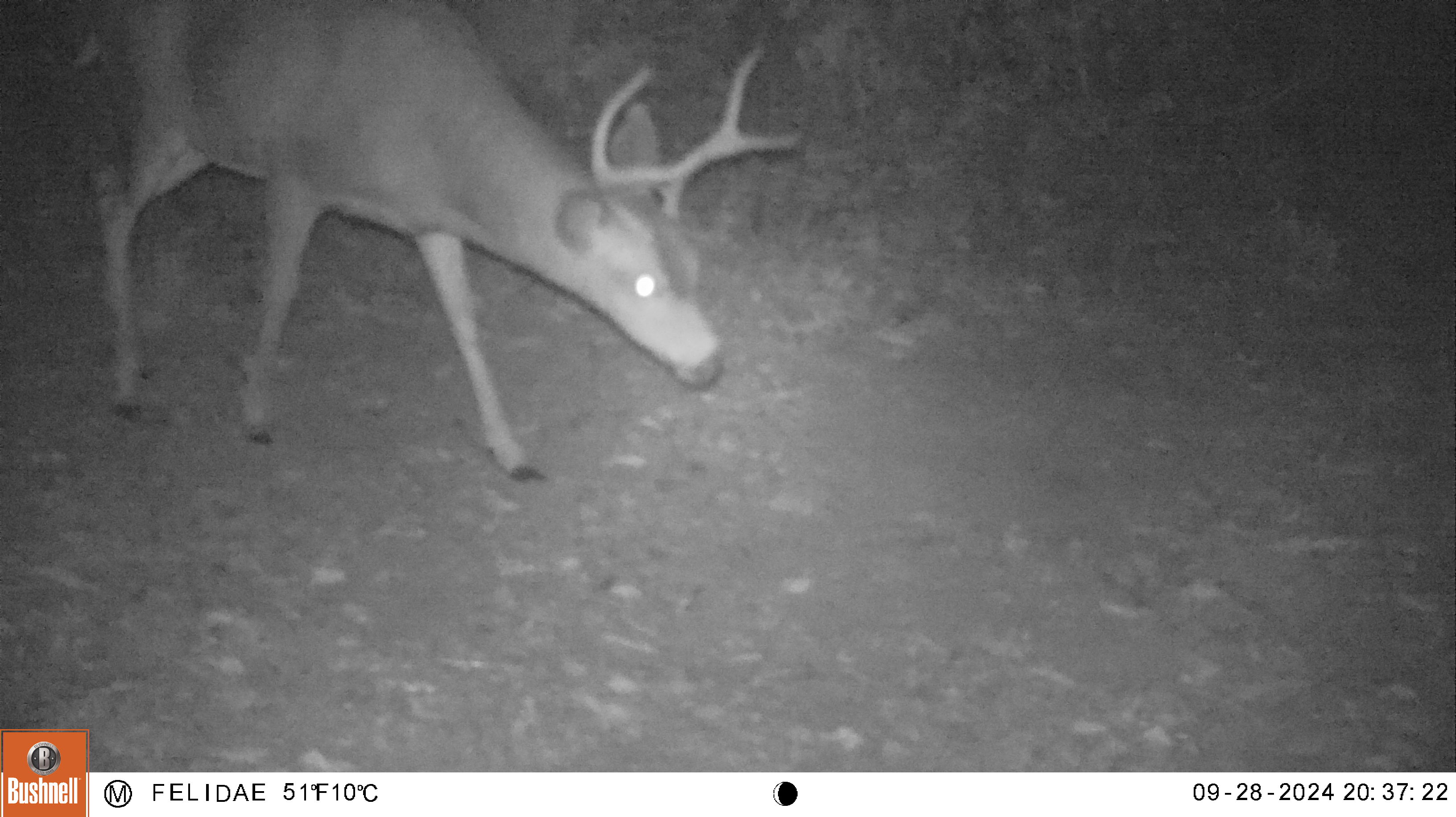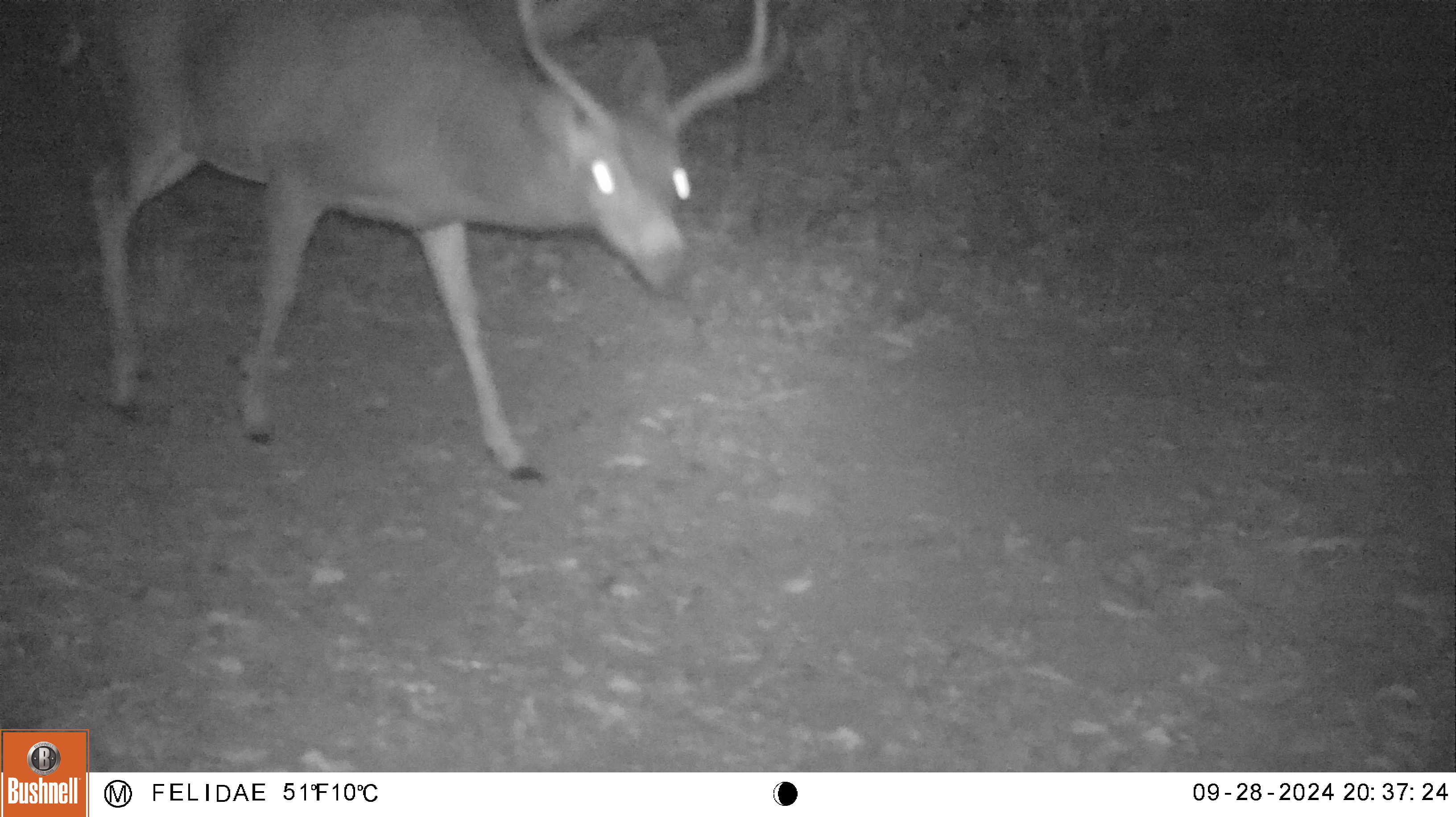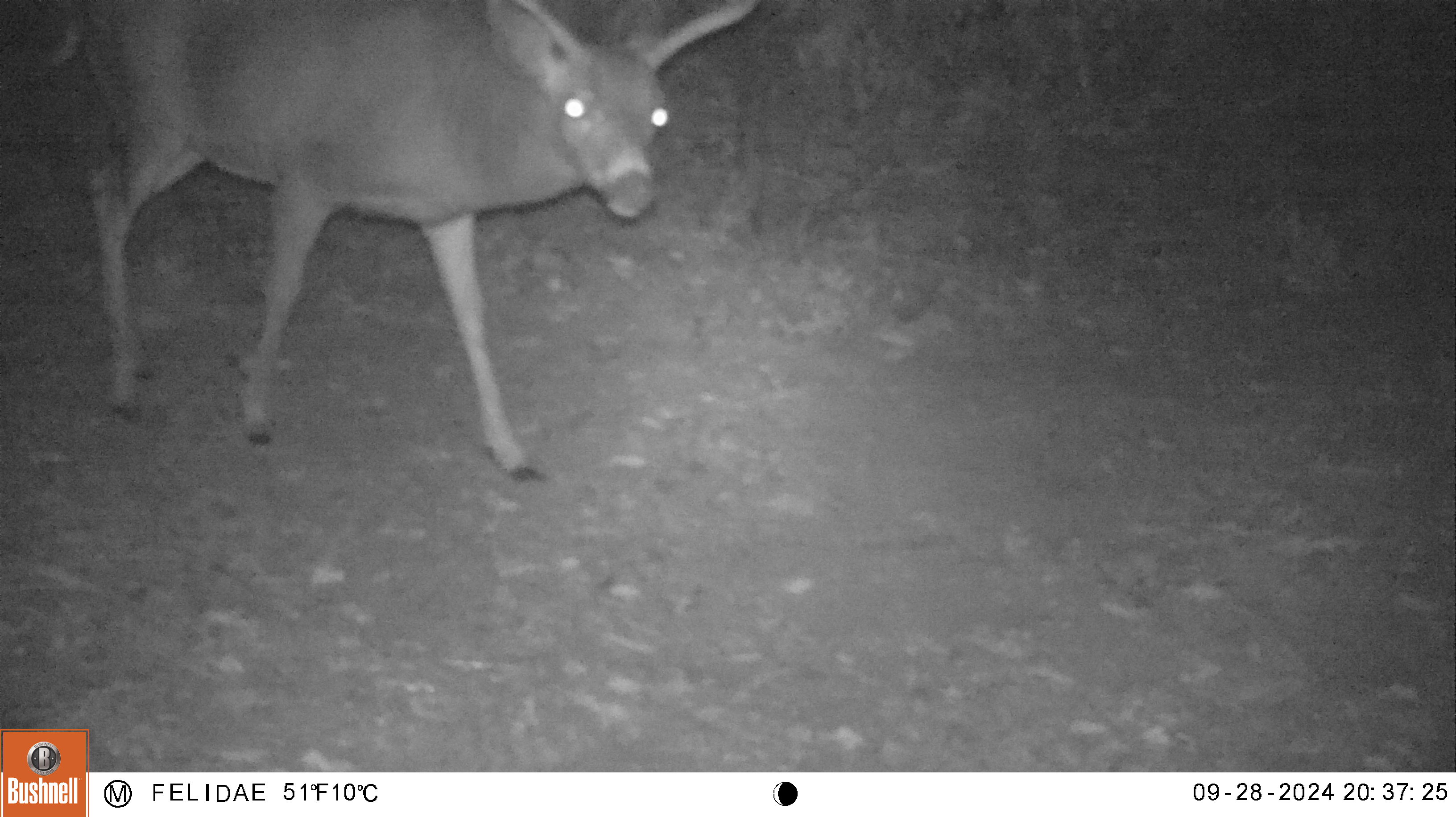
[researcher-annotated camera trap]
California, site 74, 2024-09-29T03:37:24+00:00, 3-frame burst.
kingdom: Animalia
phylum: Chordata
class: Mammalia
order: Artiodactyla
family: Cervidae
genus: Odocoileus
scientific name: Odocoileus hemionus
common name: mule deer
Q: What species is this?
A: Mule deer (Odocoileus hemionus).